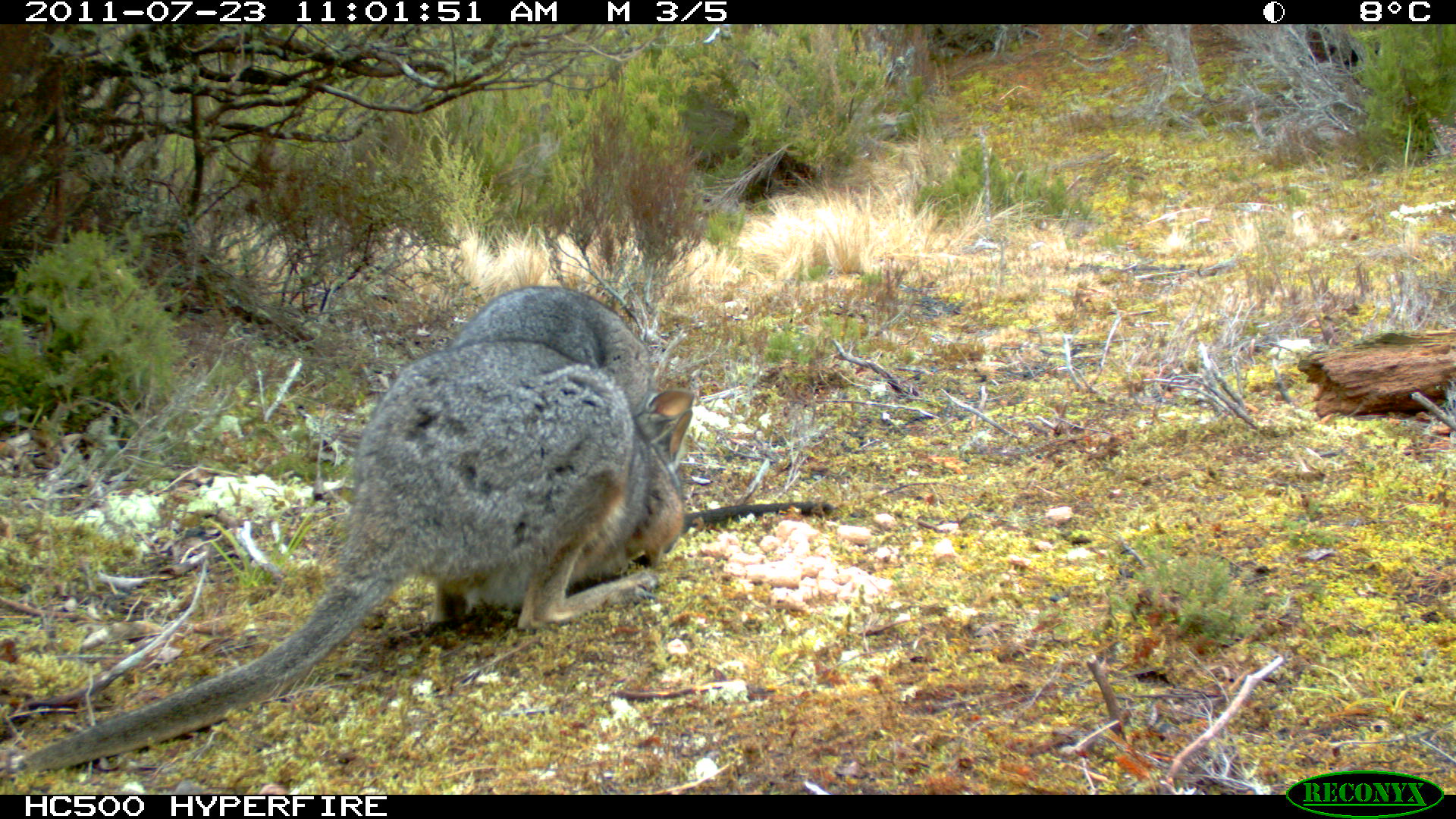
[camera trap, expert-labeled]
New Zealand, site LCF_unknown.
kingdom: Animalia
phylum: Chordata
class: Mammalia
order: Diprotodontia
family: Macropodidae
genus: Notamacropus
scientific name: Notamacropus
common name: wallaby